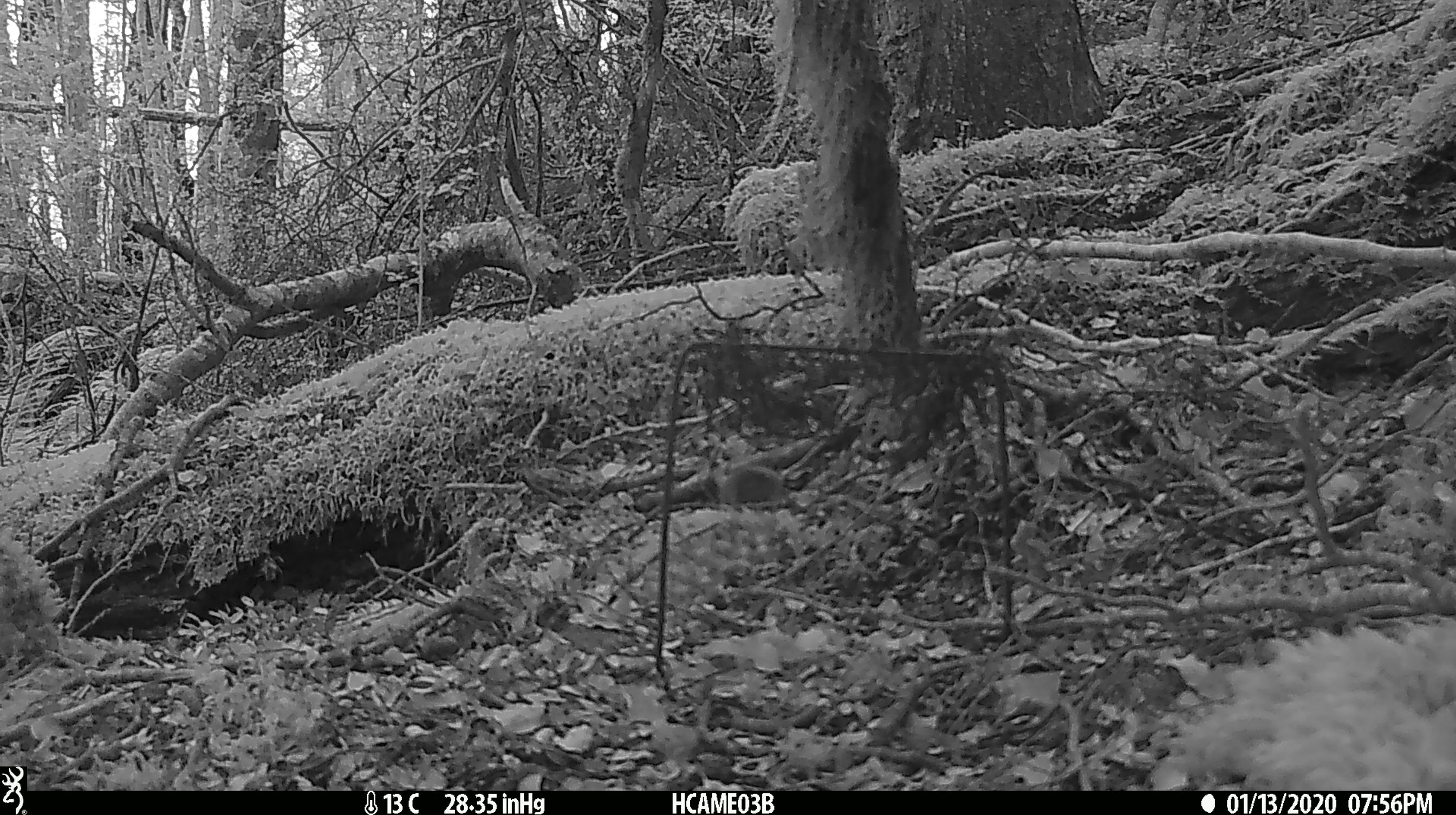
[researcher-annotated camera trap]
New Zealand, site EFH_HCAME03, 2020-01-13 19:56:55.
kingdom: Animalia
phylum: Chordata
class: Mammalia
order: Rodentia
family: Muridae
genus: Mus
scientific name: Mus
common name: mouse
Mouse (Mus).